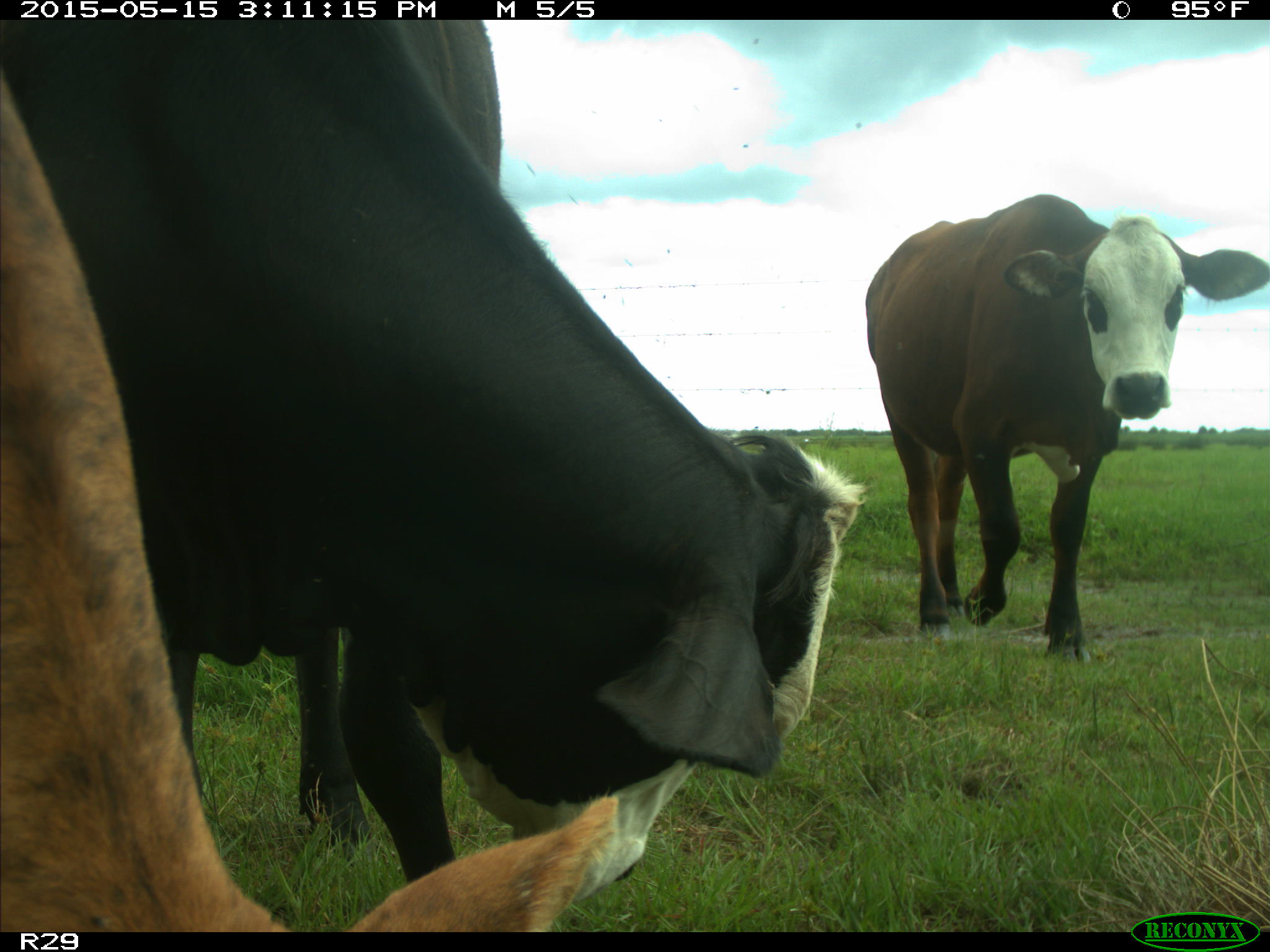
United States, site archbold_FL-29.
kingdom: Animalia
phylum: Chordata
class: Mammalia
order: Artiodactyla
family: Bovidae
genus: Bos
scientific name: Bos taurus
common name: domestic cow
Bos taurus (domestic cow).